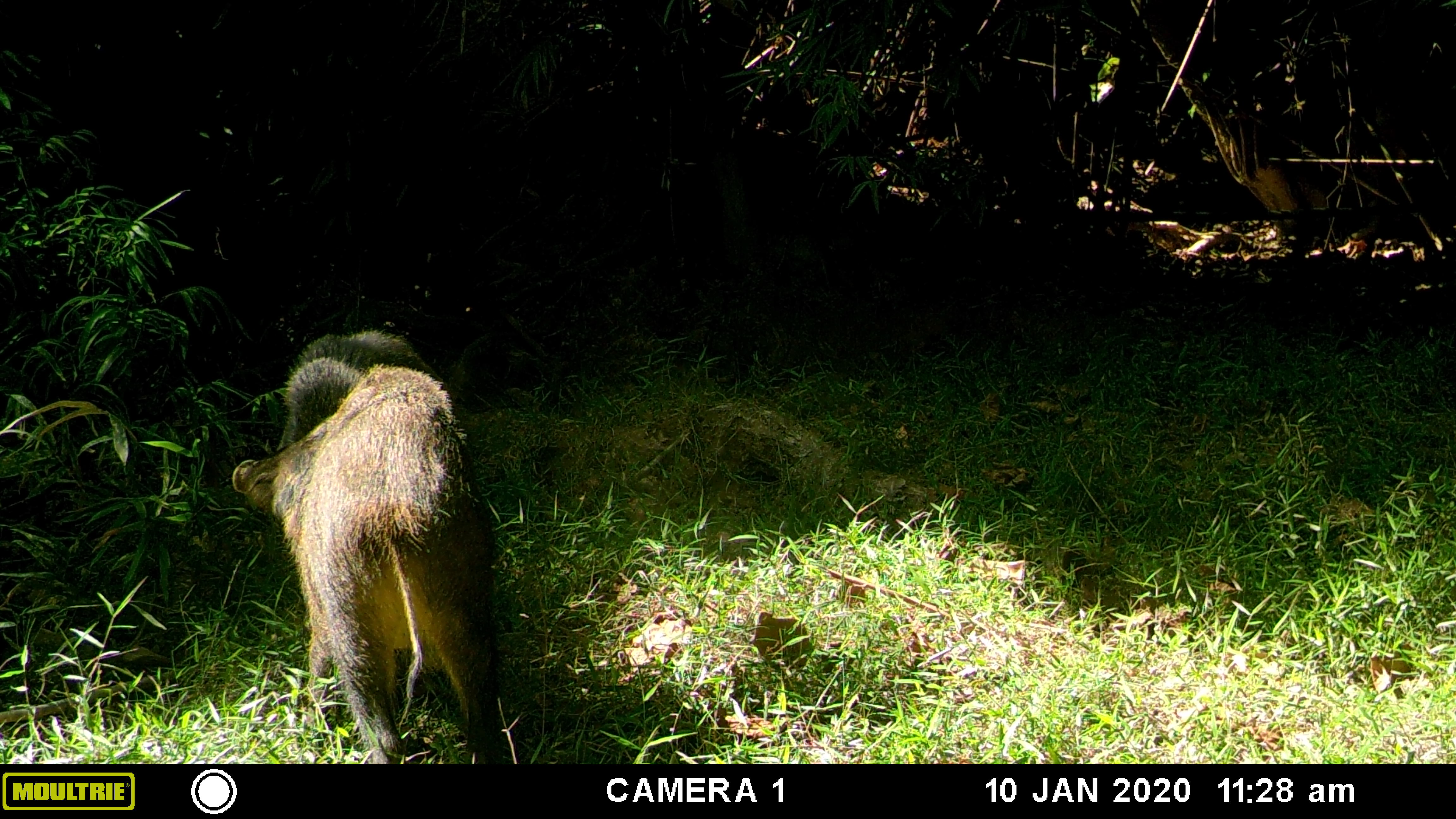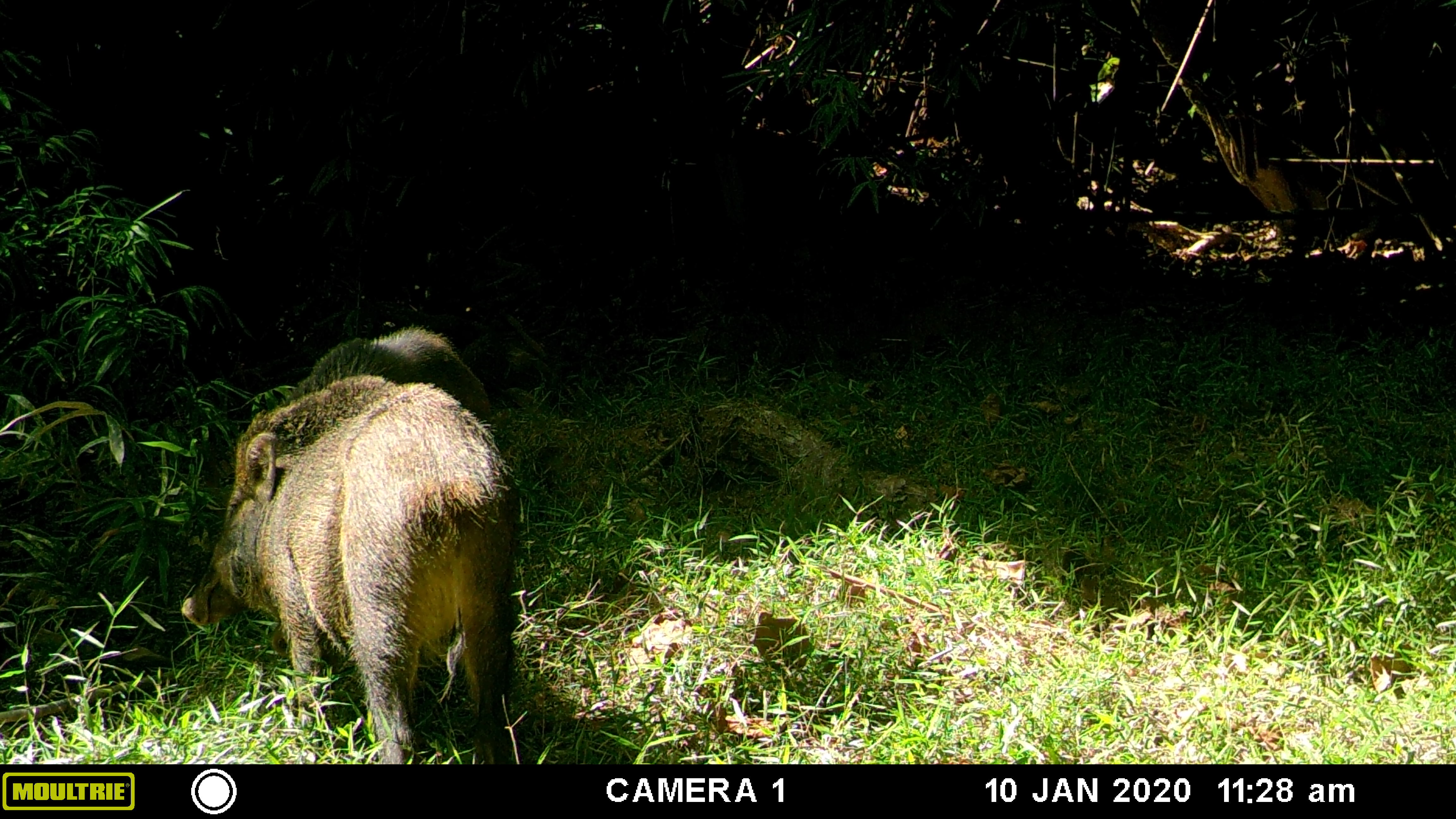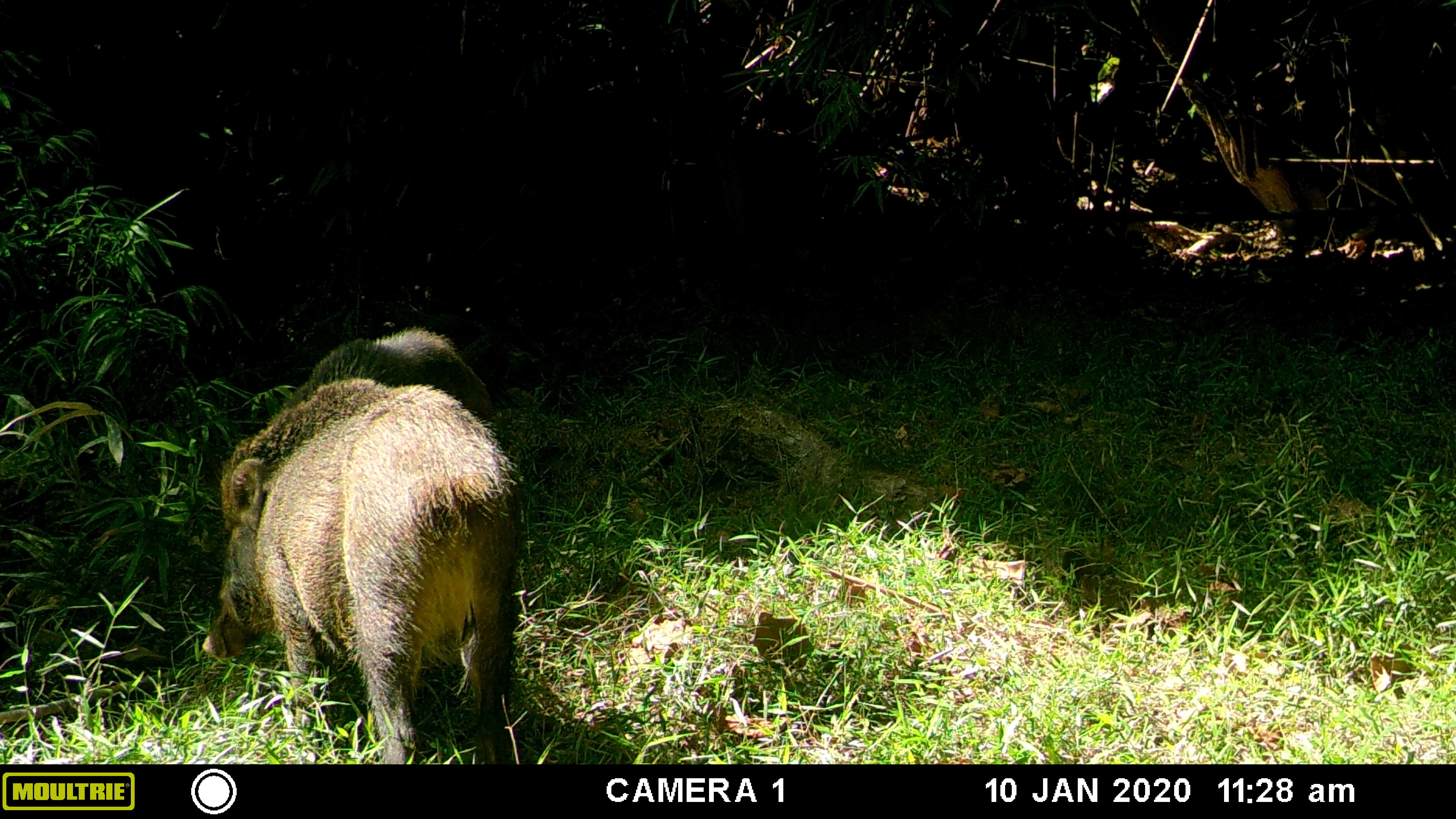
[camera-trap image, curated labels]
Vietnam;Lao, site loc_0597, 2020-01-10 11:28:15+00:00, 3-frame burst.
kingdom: Animalia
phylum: Chordata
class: Mammalia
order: Artiodactyla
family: Suidae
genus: Sus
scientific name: Sus scrofa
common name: eurasian wild pig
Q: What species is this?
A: Eurasian wild pig (Sus scrofa).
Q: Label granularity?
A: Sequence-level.